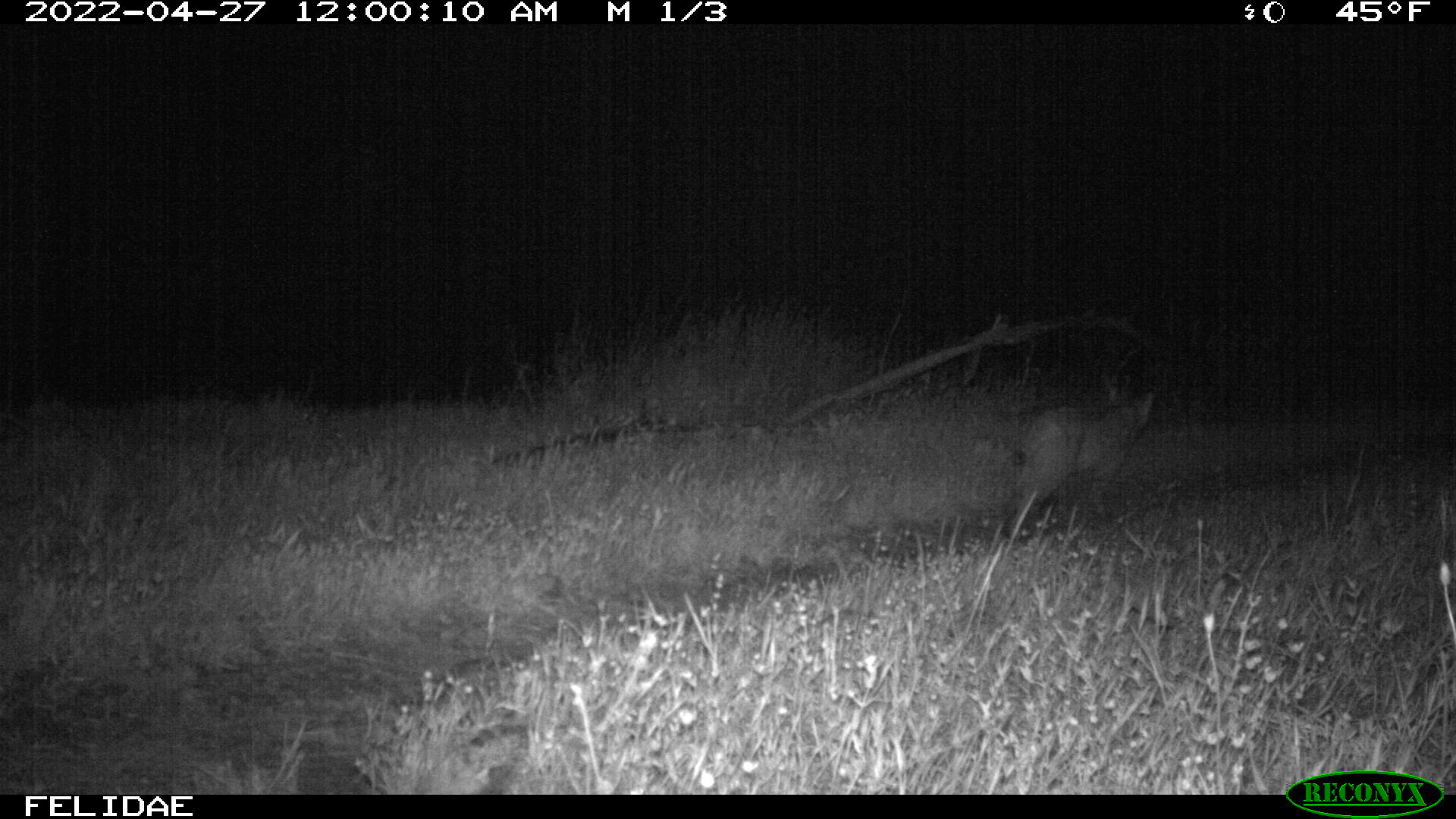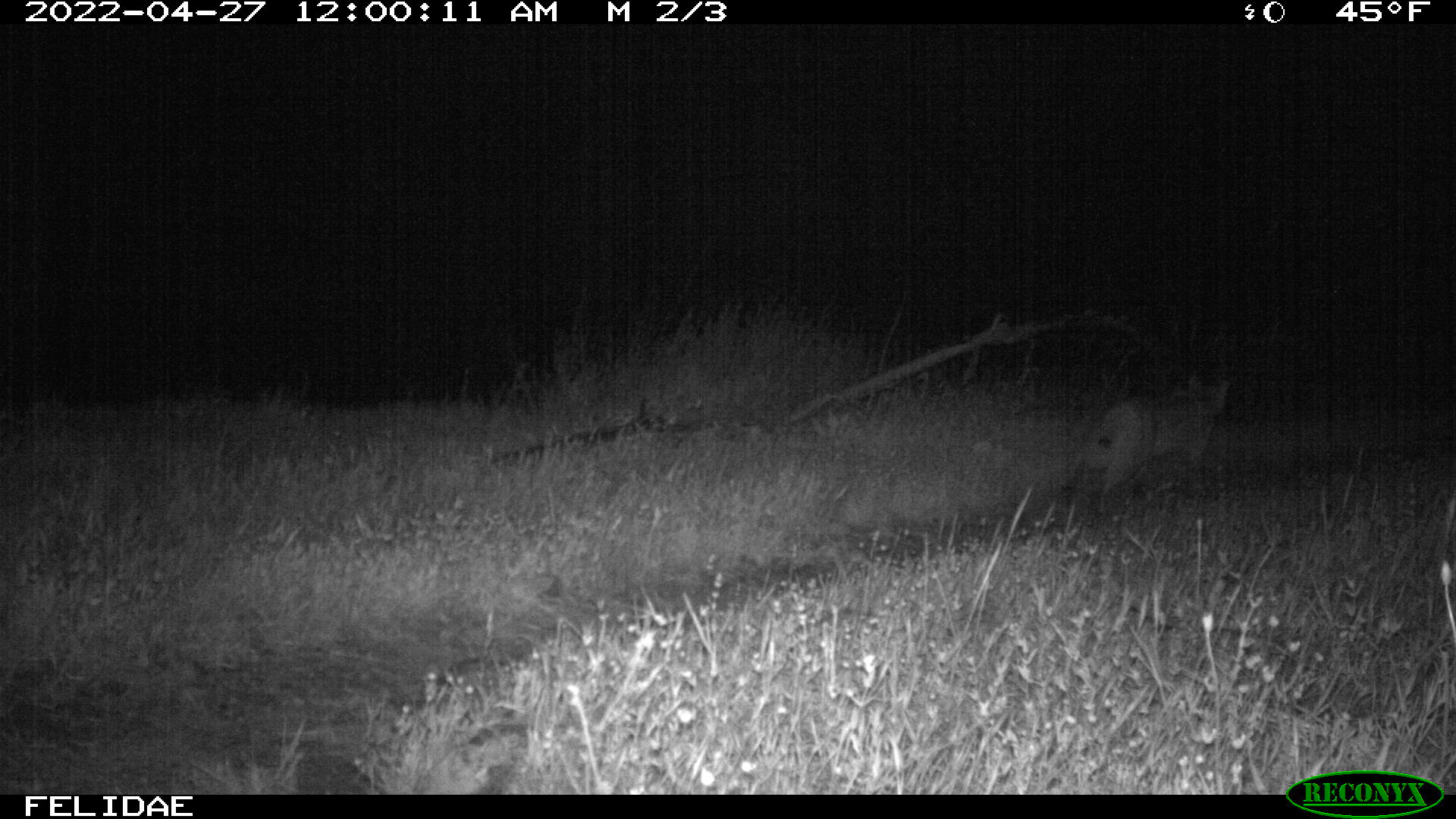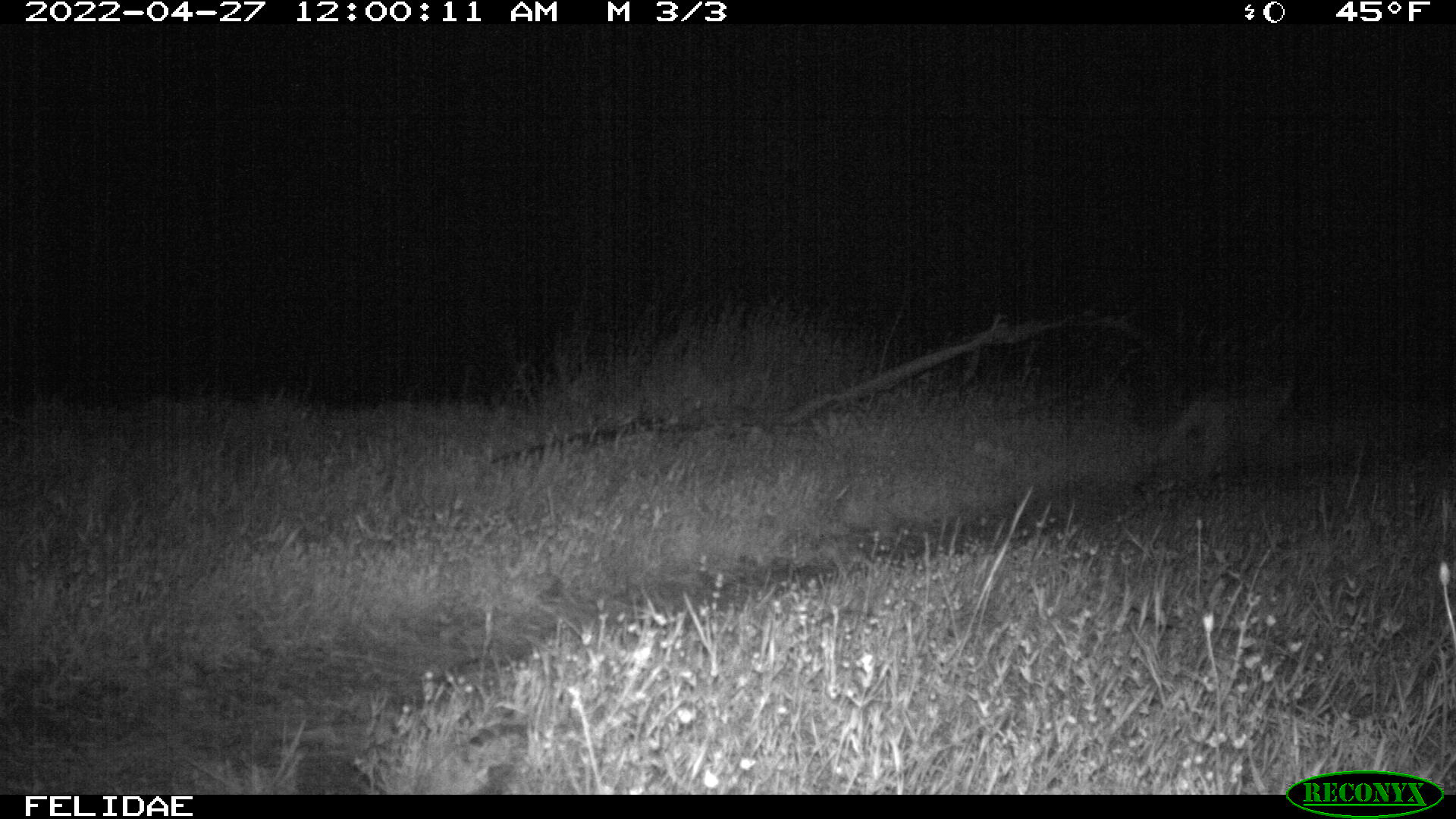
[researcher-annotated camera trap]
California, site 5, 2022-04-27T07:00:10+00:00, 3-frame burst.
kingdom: Animalia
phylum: Chordata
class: Mammalia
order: Carnivora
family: Felidae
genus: Lynx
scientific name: Lynx rufus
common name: bobcat